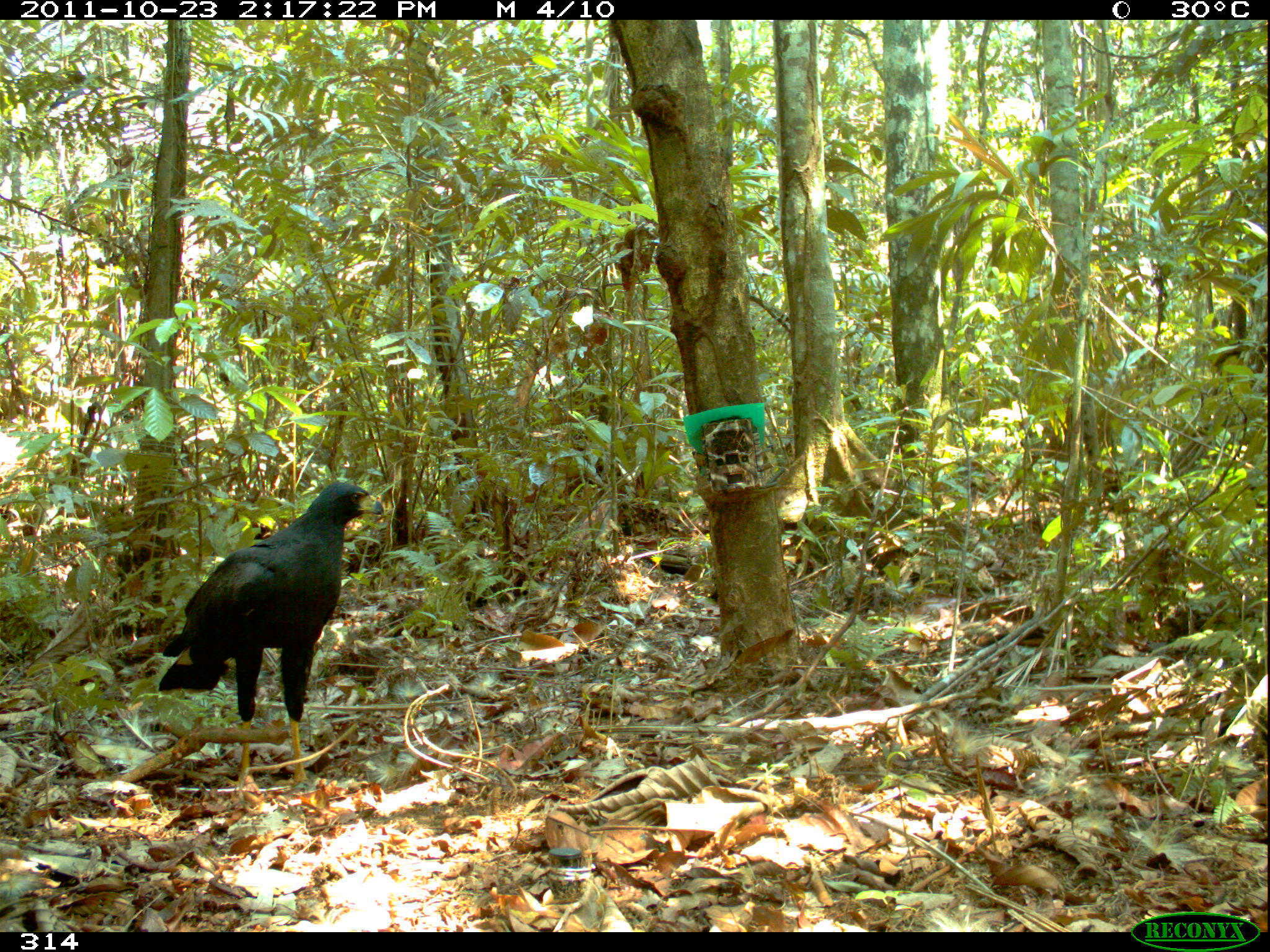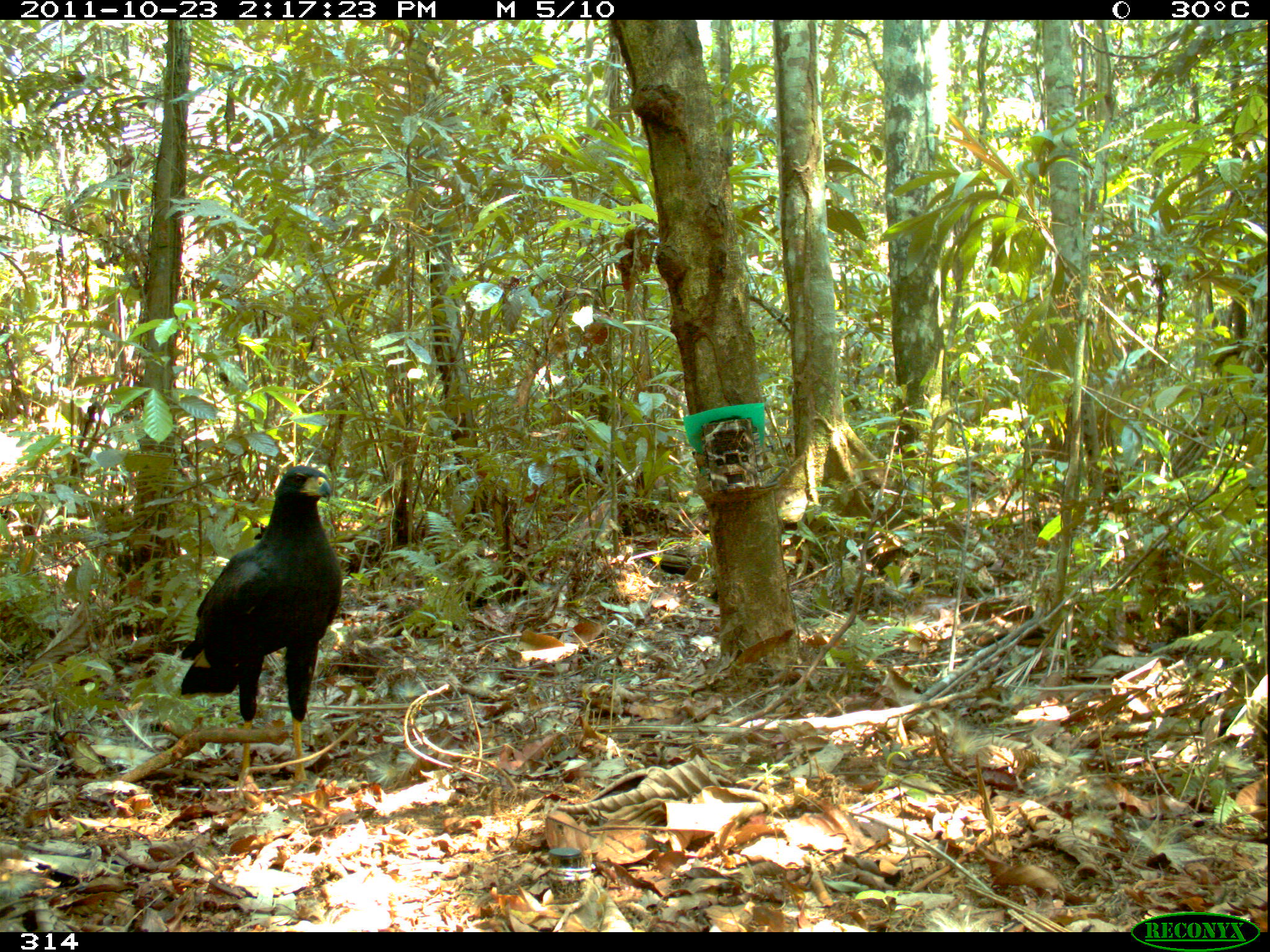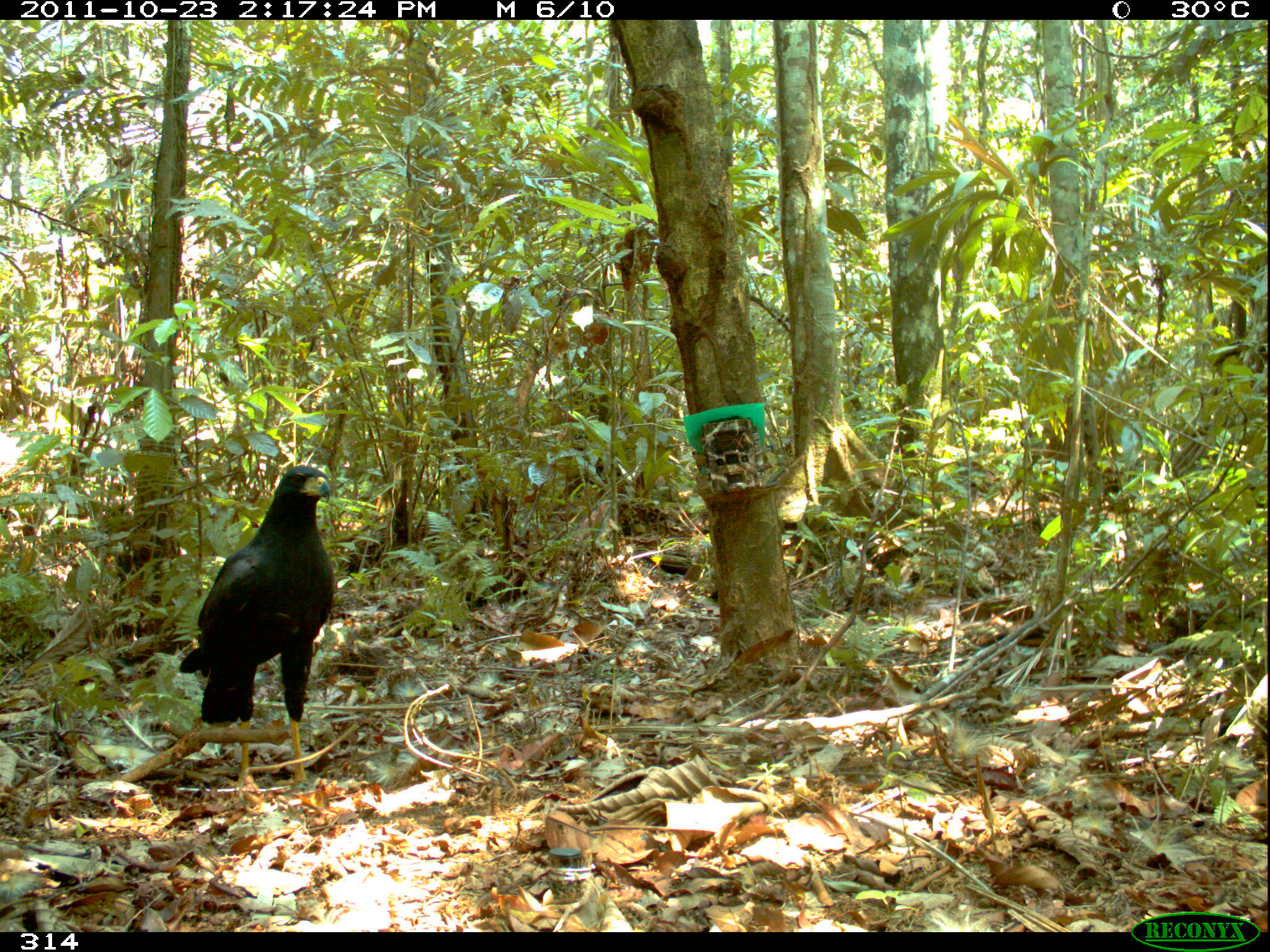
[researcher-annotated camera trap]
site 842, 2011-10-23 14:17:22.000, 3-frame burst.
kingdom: Animalia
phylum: Chordata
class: Aves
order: Accipitriformes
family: Accipitridae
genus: Buteogallus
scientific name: Buteogallus urubitinga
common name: great black hawk